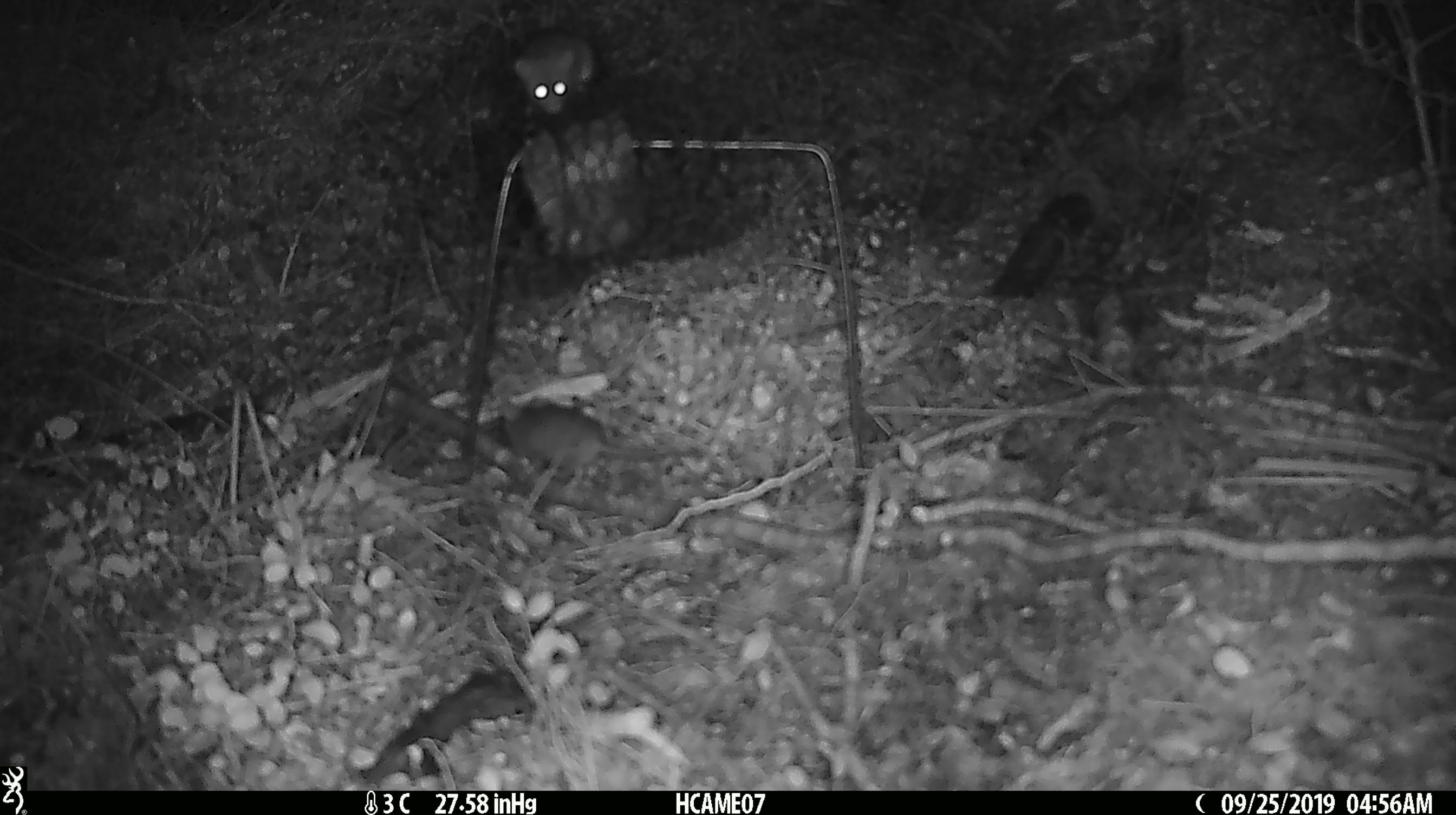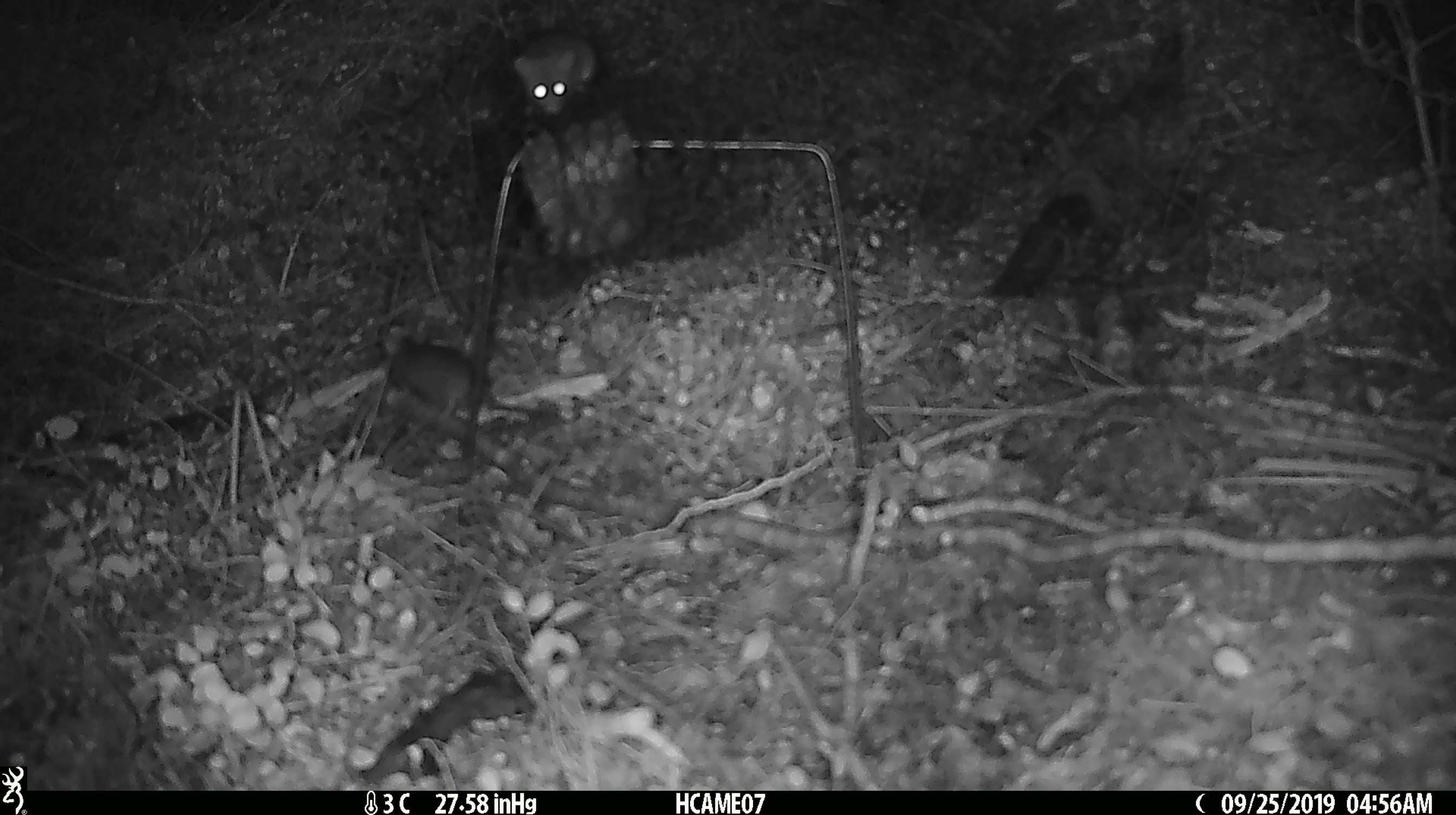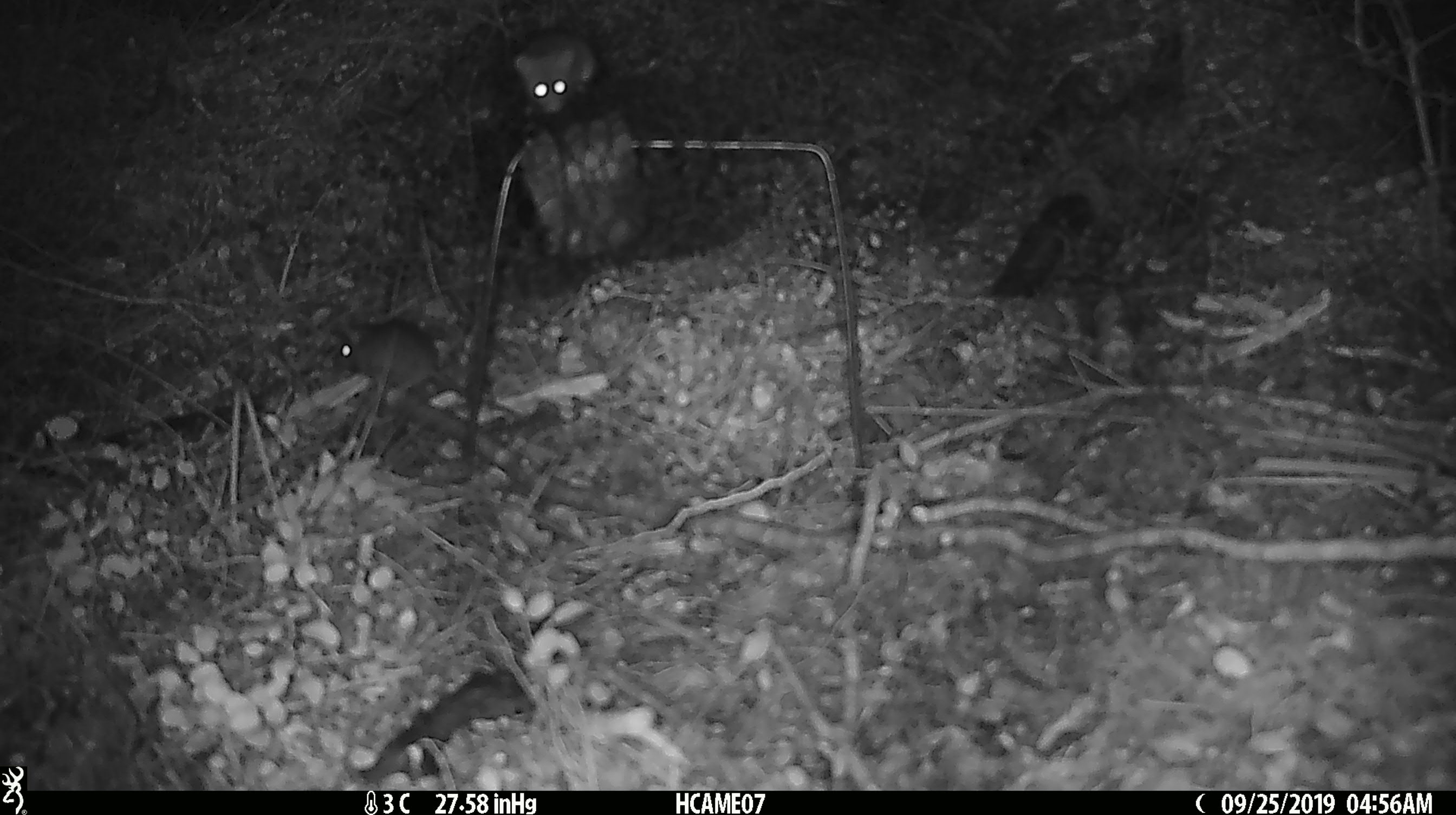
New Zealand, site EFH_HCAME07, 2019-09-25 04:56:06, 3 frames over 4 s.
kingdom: Animalia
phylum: Chordata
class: Mammalia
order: Rodentia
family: Muridae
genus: Mus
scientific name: Mus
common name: mouse